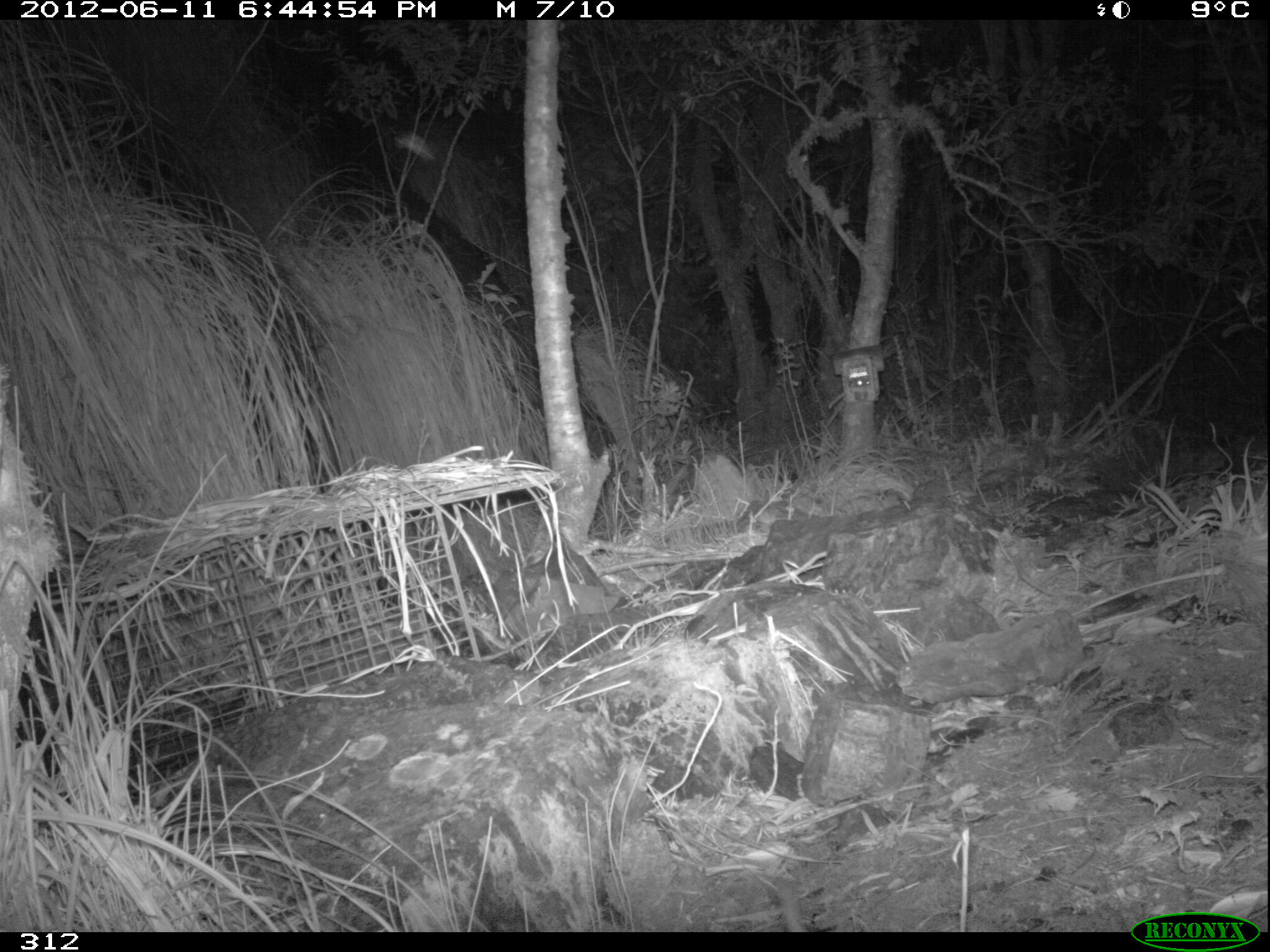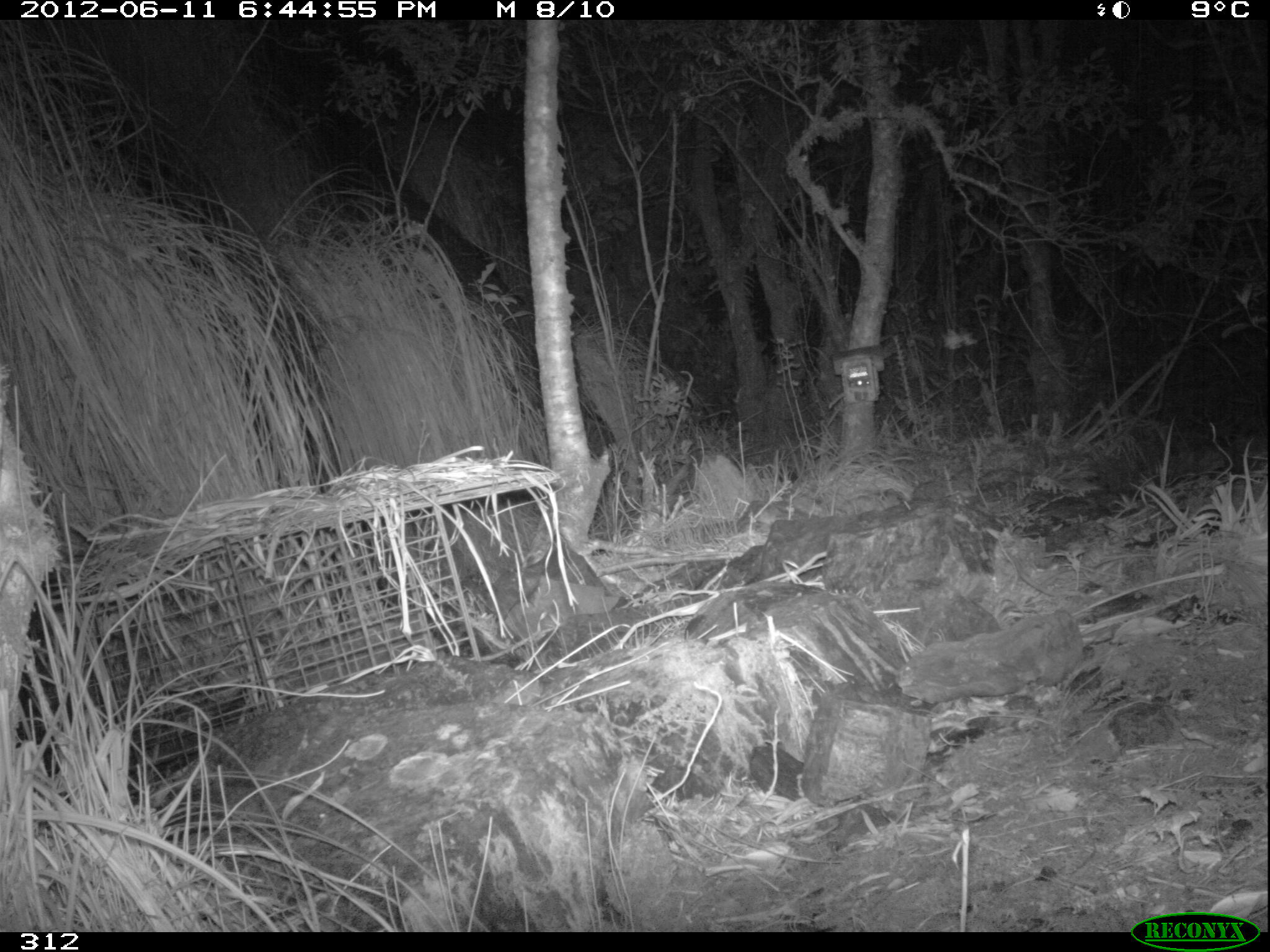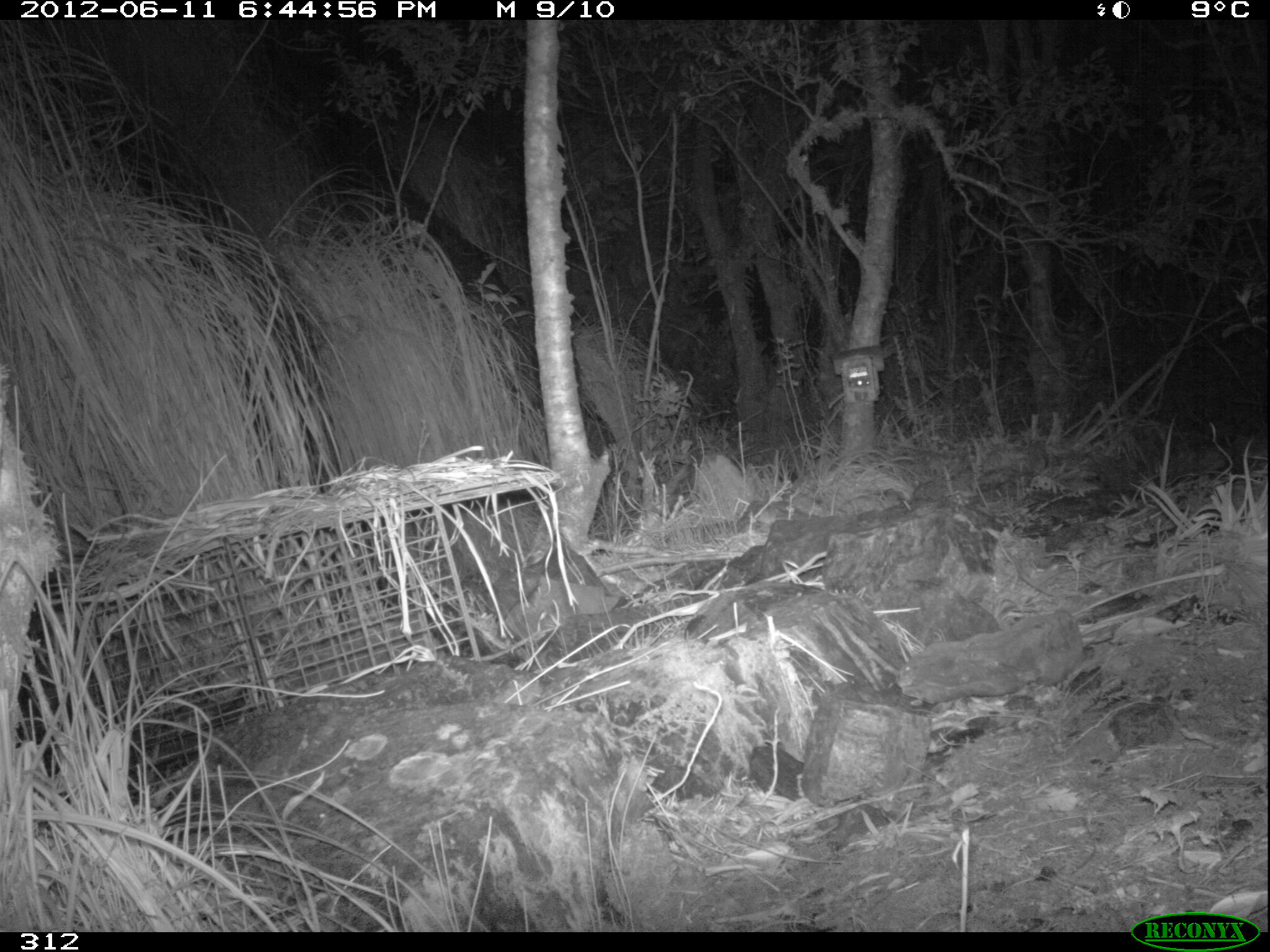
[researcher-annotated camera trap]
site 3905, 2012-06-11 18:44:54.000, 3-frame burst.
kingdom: Animalia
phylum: Chordata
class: Mammalia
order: Didelphimorphia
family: Didelphidae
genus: Didelphis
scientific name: Didelphis pernigra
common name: andean white-eared opossum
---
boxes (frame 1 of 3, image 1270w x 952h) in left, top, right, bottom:
didelphis pernigra: 776, 886, 807, 932